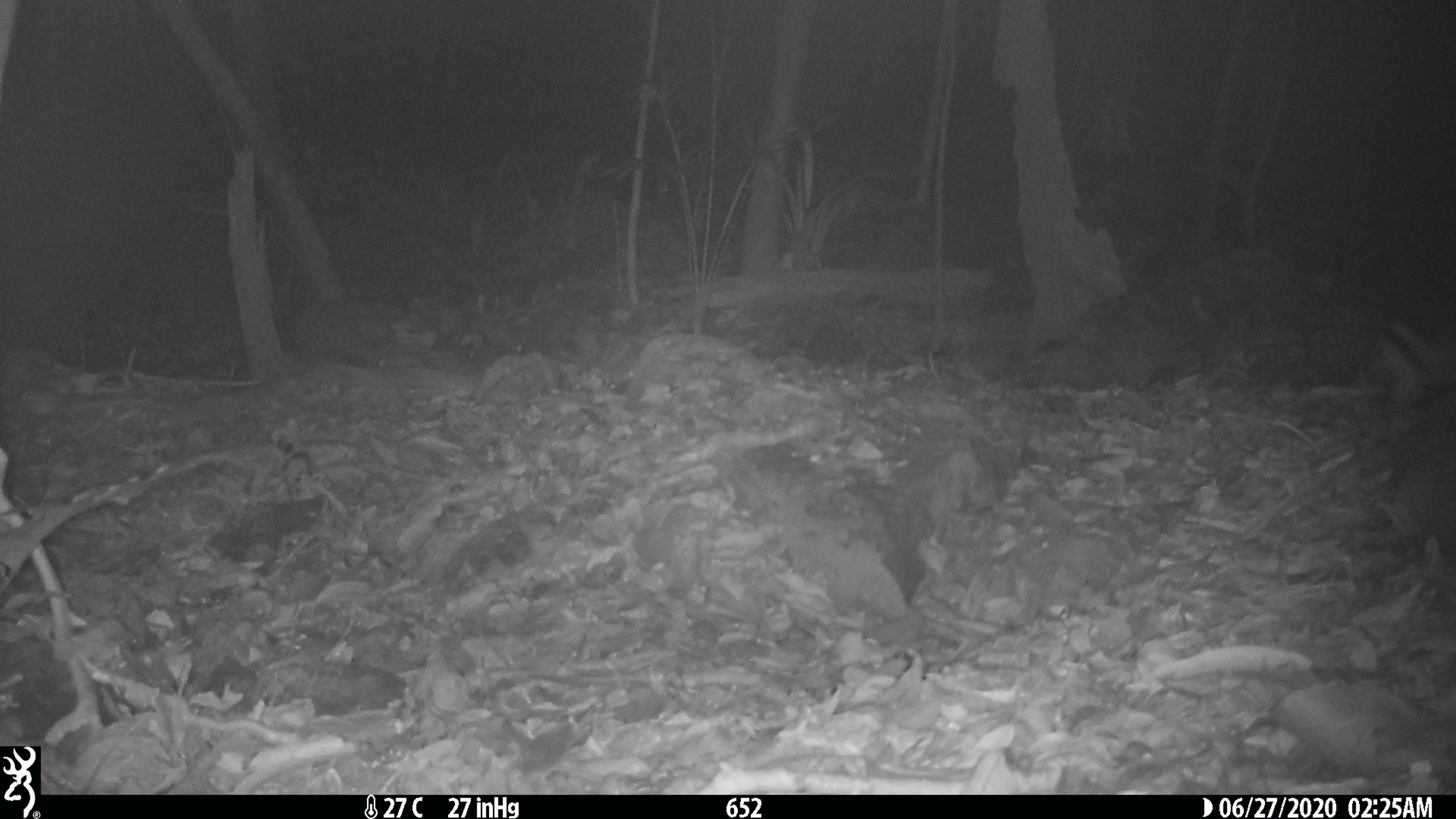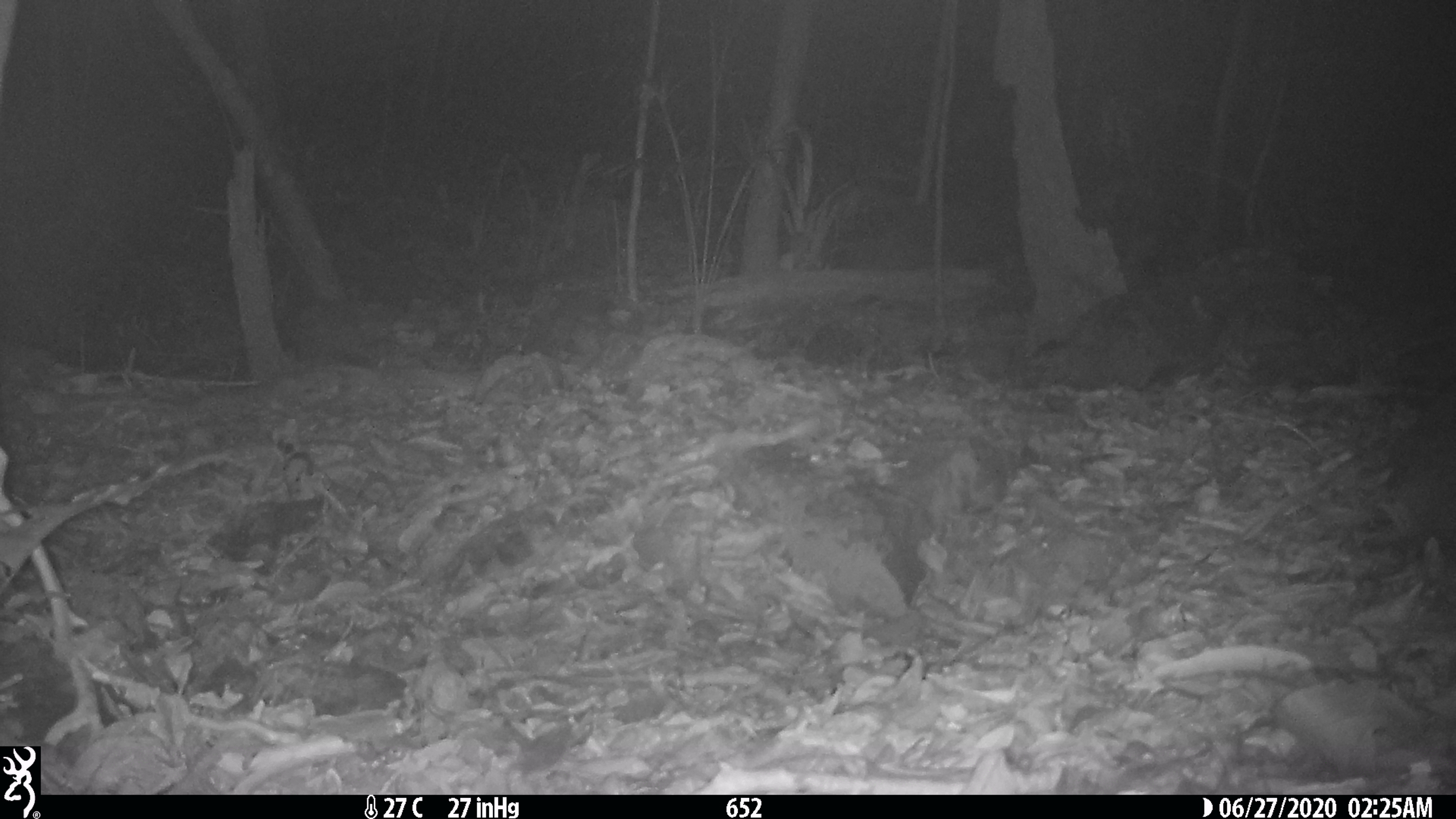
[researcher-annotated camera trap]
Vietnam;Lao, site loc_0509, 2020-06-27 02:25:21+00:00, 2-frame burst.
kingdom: Animalia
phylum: Chordata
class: Mammalia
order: Lagomorpha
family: Leporidae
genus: Nesolagus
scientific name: Nesolagus timminsi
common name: annamite striped rabbit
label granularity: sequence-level